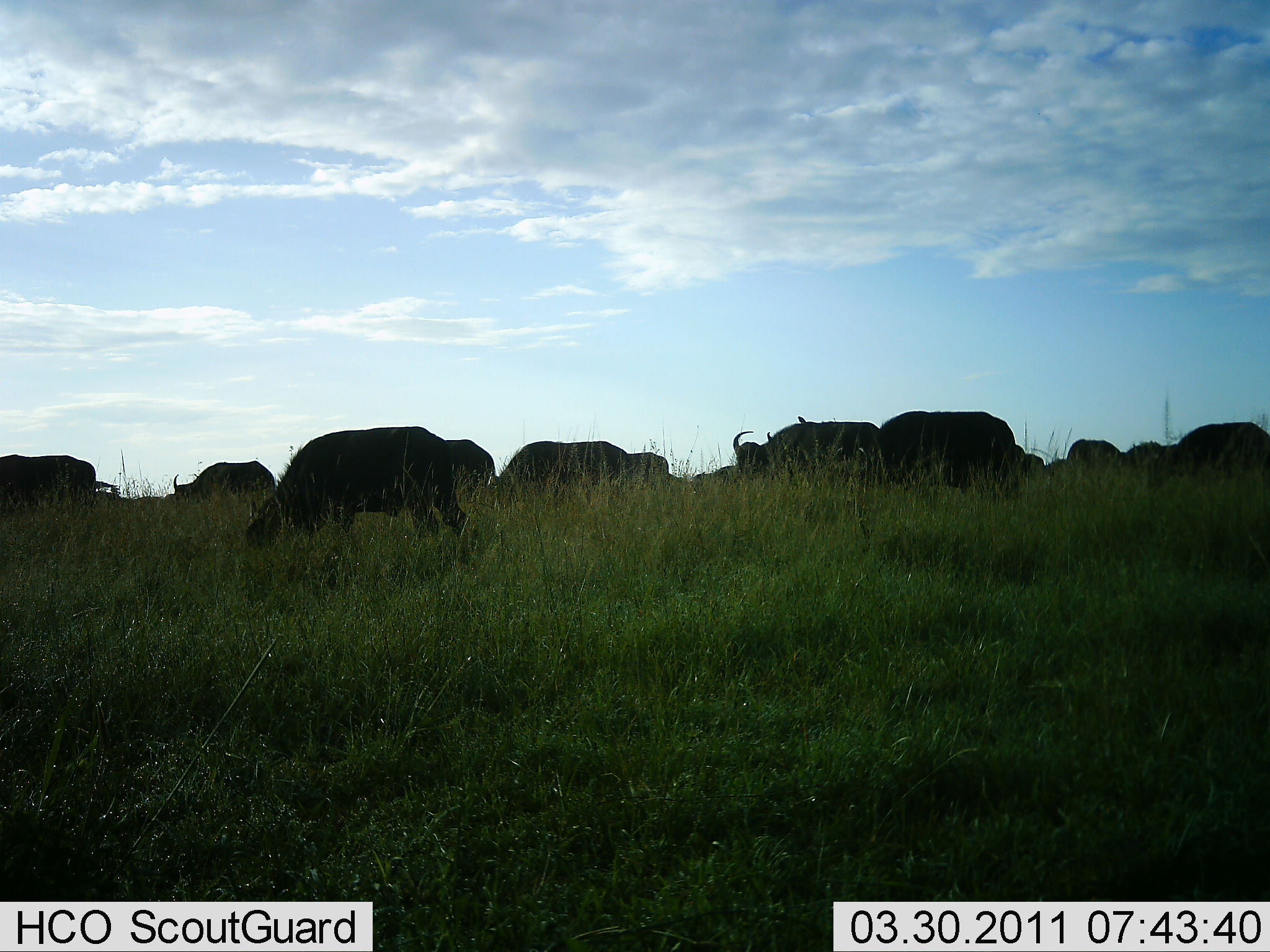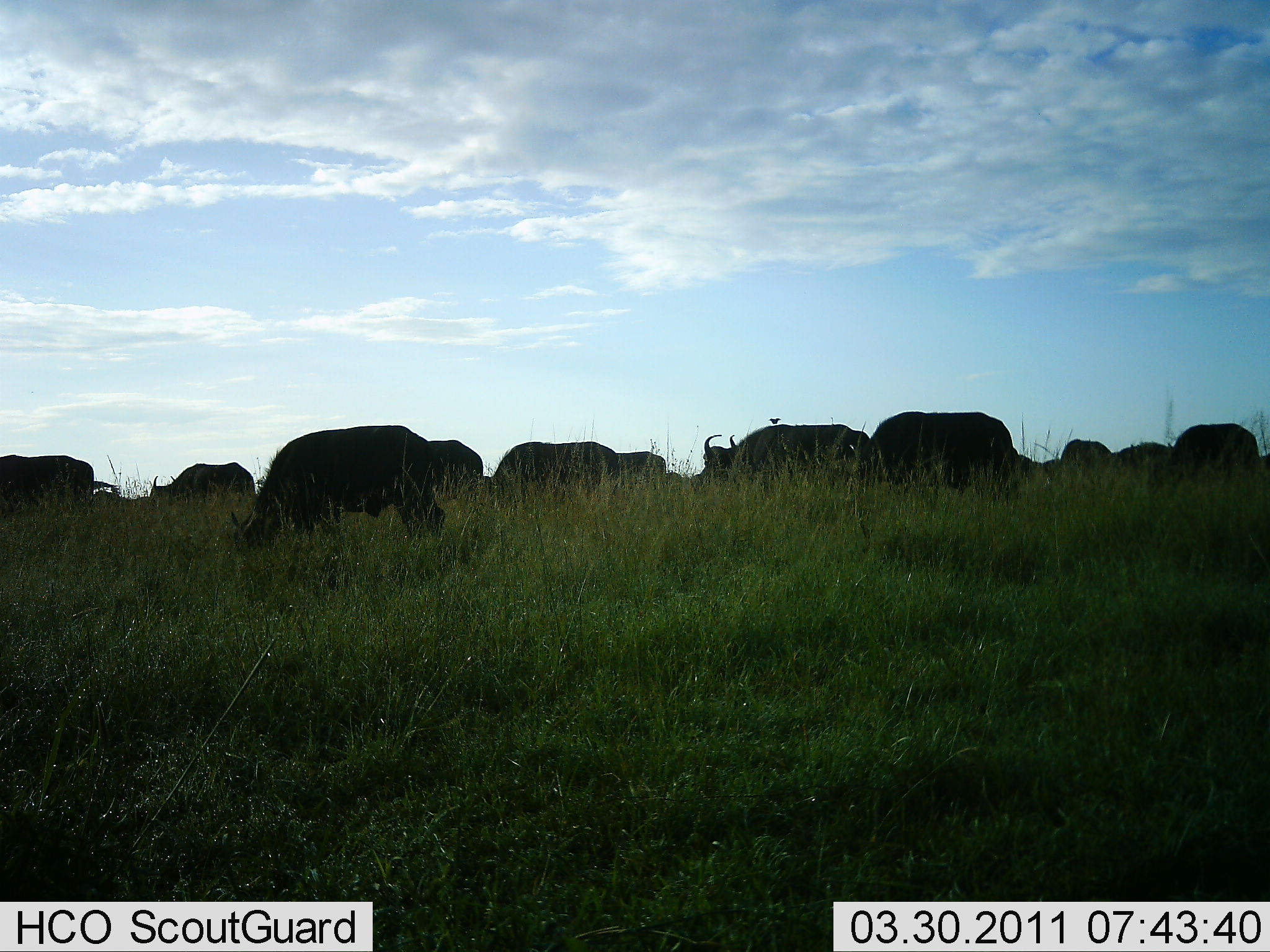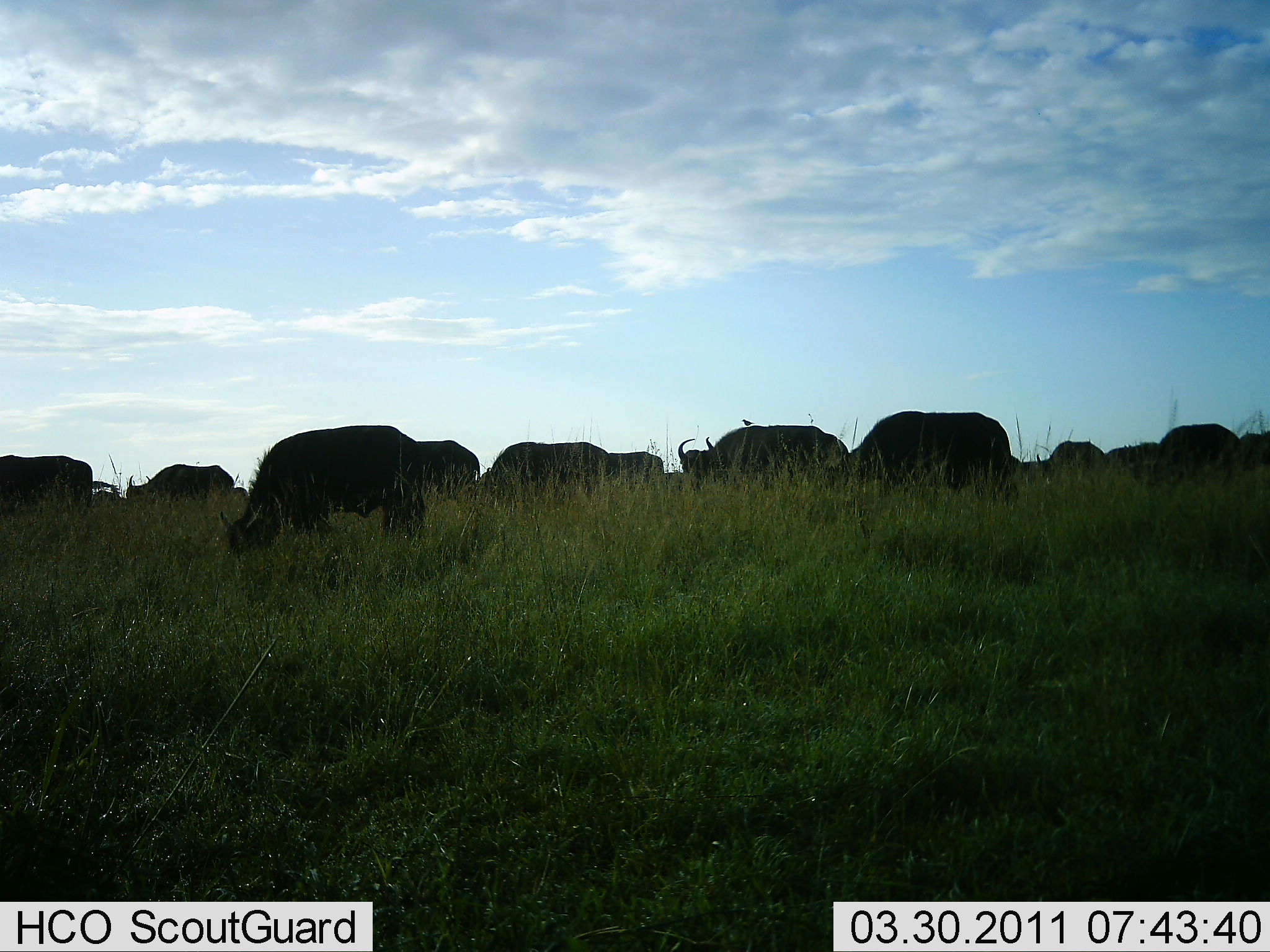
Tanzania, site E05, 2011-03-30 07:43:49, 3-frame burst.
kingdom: Animalia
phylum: Chordata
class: Mammalia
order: Artiodactyla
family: Bovidae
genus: Syncerus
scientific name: Syncerus caffer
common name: cape buffalo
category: buffalo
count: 11-50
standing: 25%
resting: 0%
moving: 33%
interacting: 0%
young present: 0%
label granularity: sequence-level